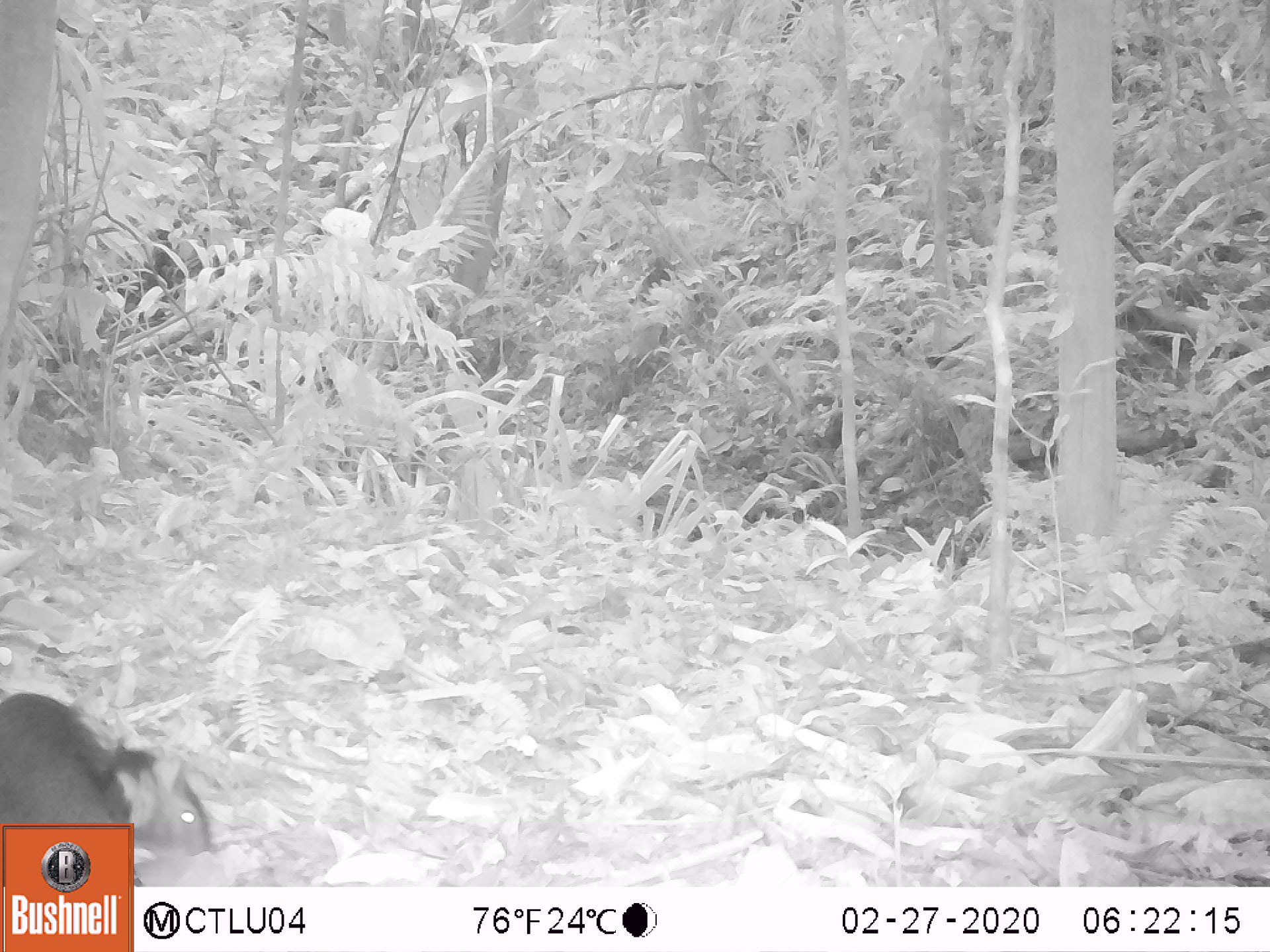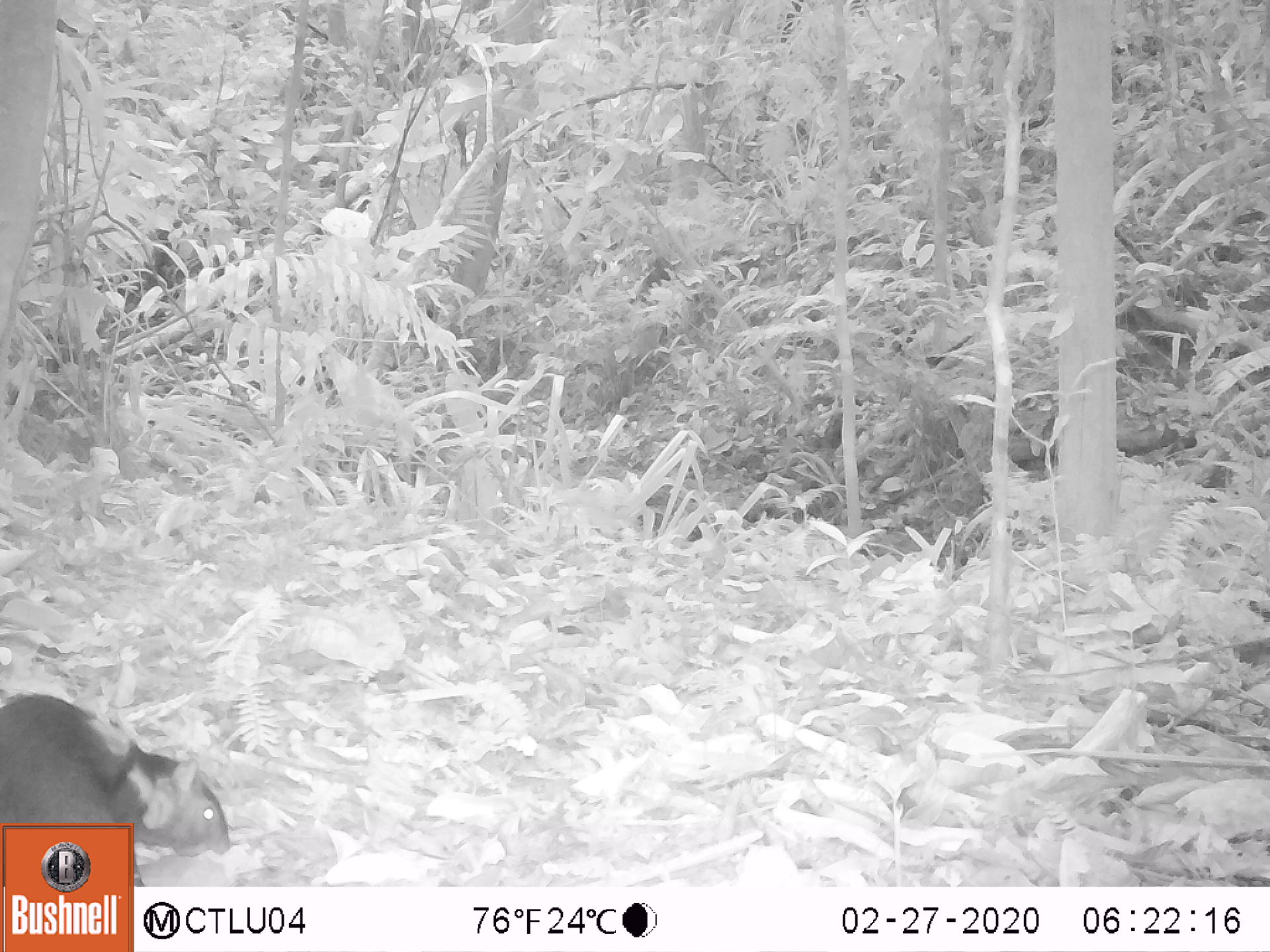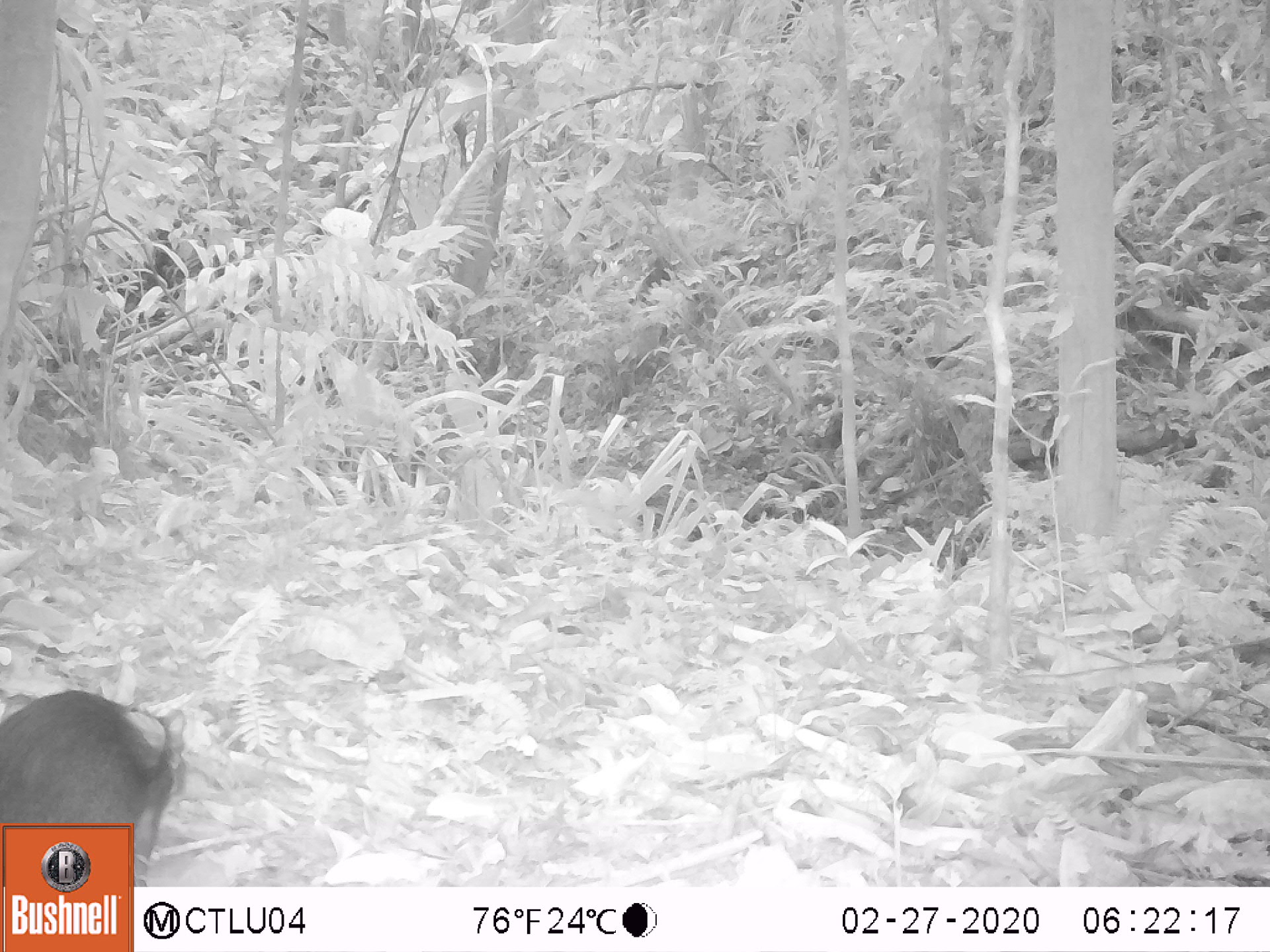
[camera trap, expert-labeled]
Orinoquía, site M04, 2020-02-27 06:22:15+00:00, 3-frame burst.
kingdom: Animalia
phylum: Chordata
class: Mammalia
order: Rodentia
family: Dasyproctidae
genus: Dasyprocta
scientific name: Dasyprocta fuliginosa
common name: black agouti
Black agouti (Dasyprocta fuliginosa).